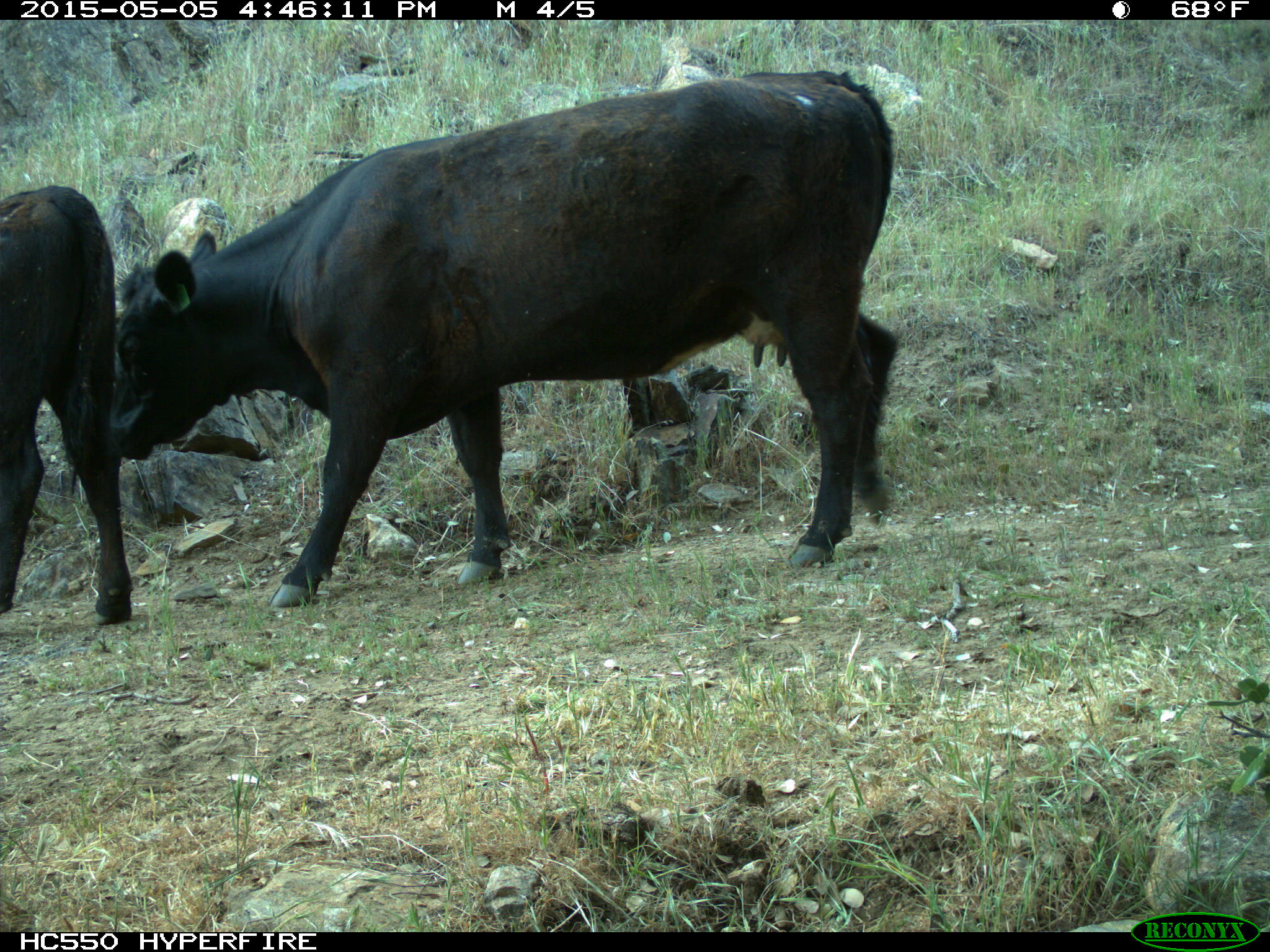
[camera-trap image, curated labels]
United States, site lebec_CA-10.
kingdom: Animalia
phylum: Chordata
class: Mammalia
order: Artiodactyla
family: Bovidae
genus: Bos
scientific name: Bos taurus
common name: domestic cow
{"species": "Bos taurus (domestic cow)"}